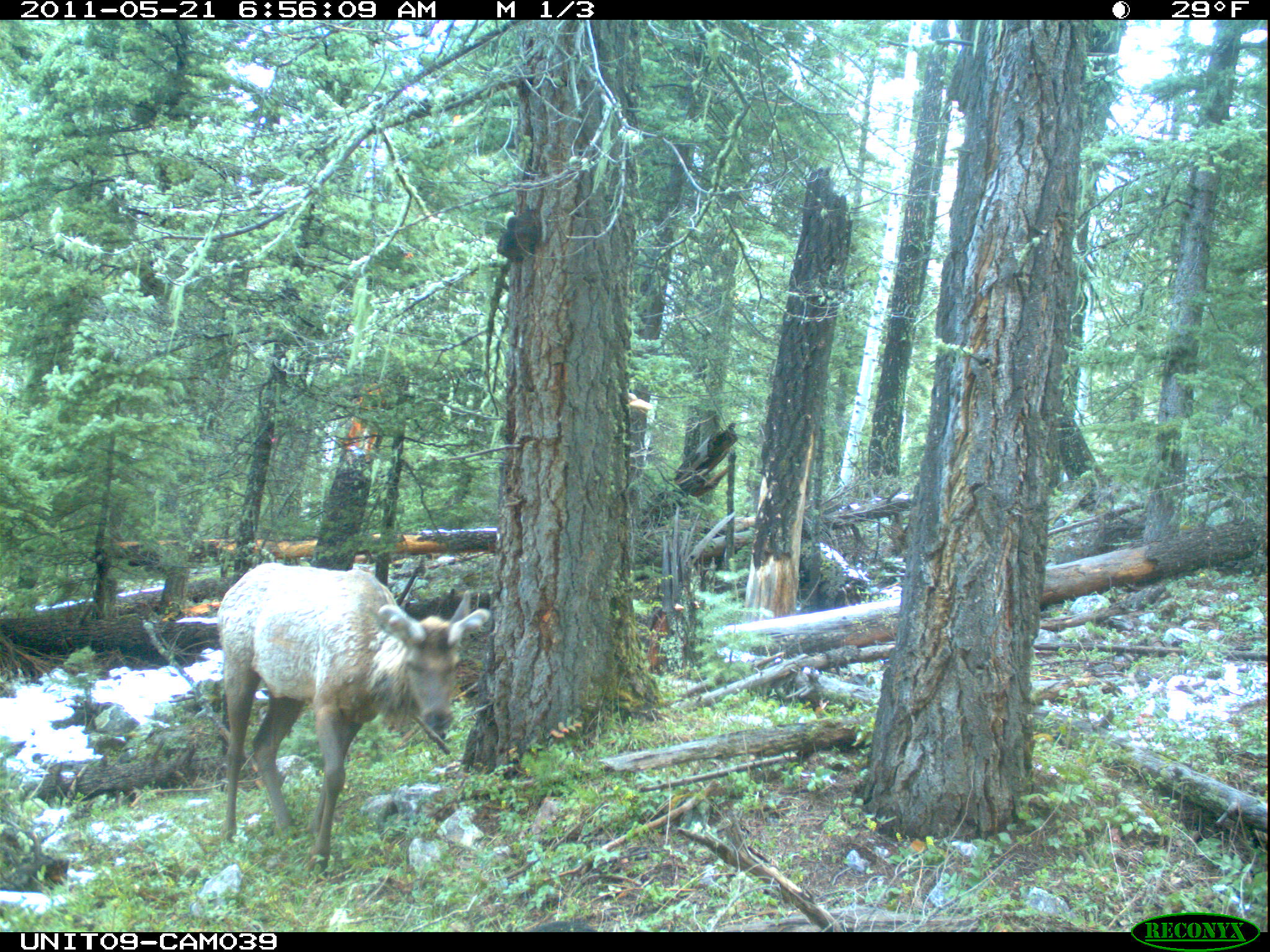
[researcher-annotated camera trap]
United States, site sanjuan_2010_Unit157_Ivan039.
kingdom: Animalia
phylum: Chordata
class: Mammalia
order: Artiodactyla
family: Cervidae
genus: Cervus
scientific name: Cervus elaphus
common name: red deer